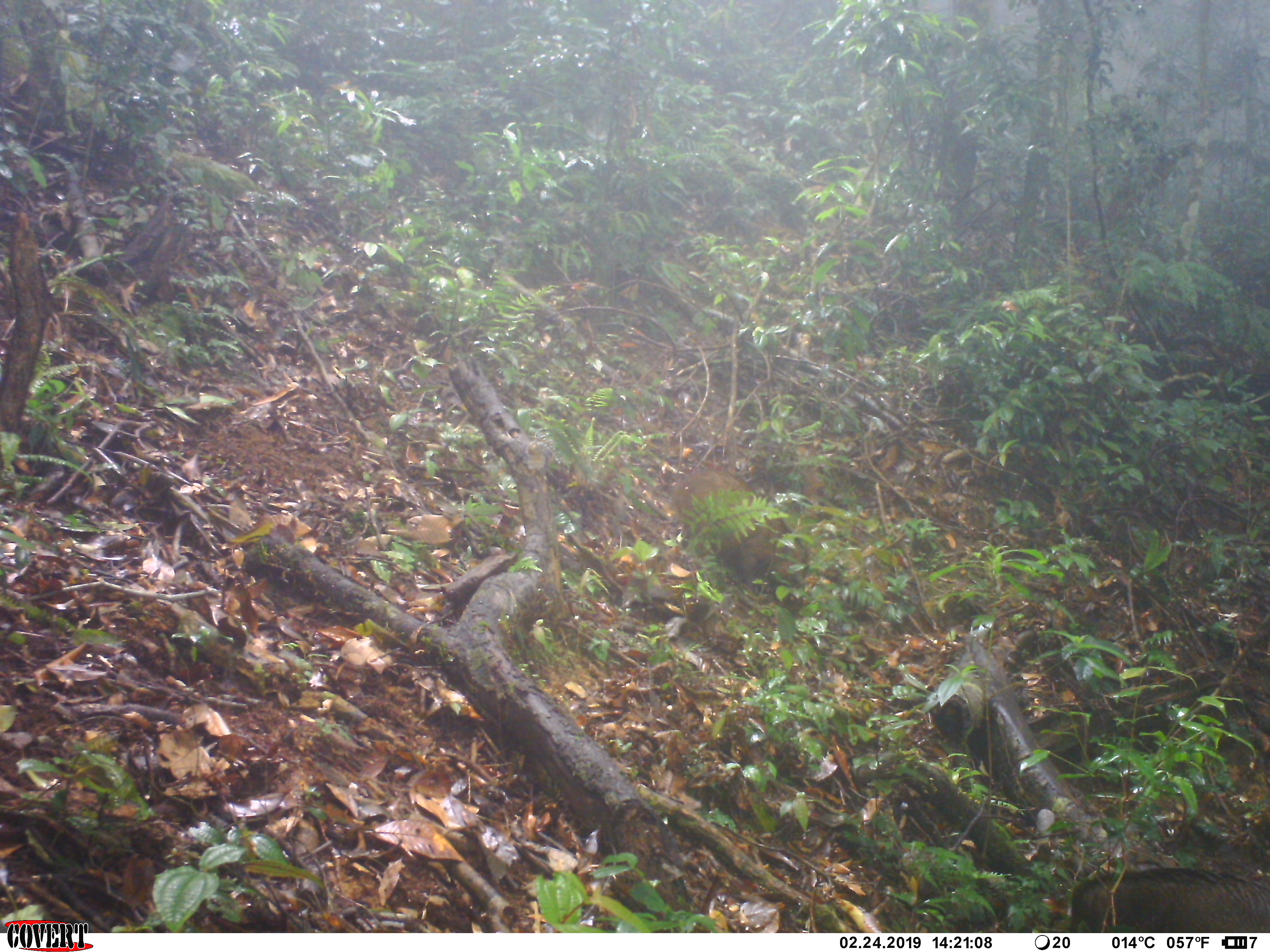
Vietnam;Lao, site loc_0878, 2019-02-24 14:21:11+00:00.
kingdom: Animalia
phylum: Chordata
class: Mammalia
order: Artiodactyla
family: Suidae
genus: Sus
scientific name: Sus scrofa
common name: eurasian wild pig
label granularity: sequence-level